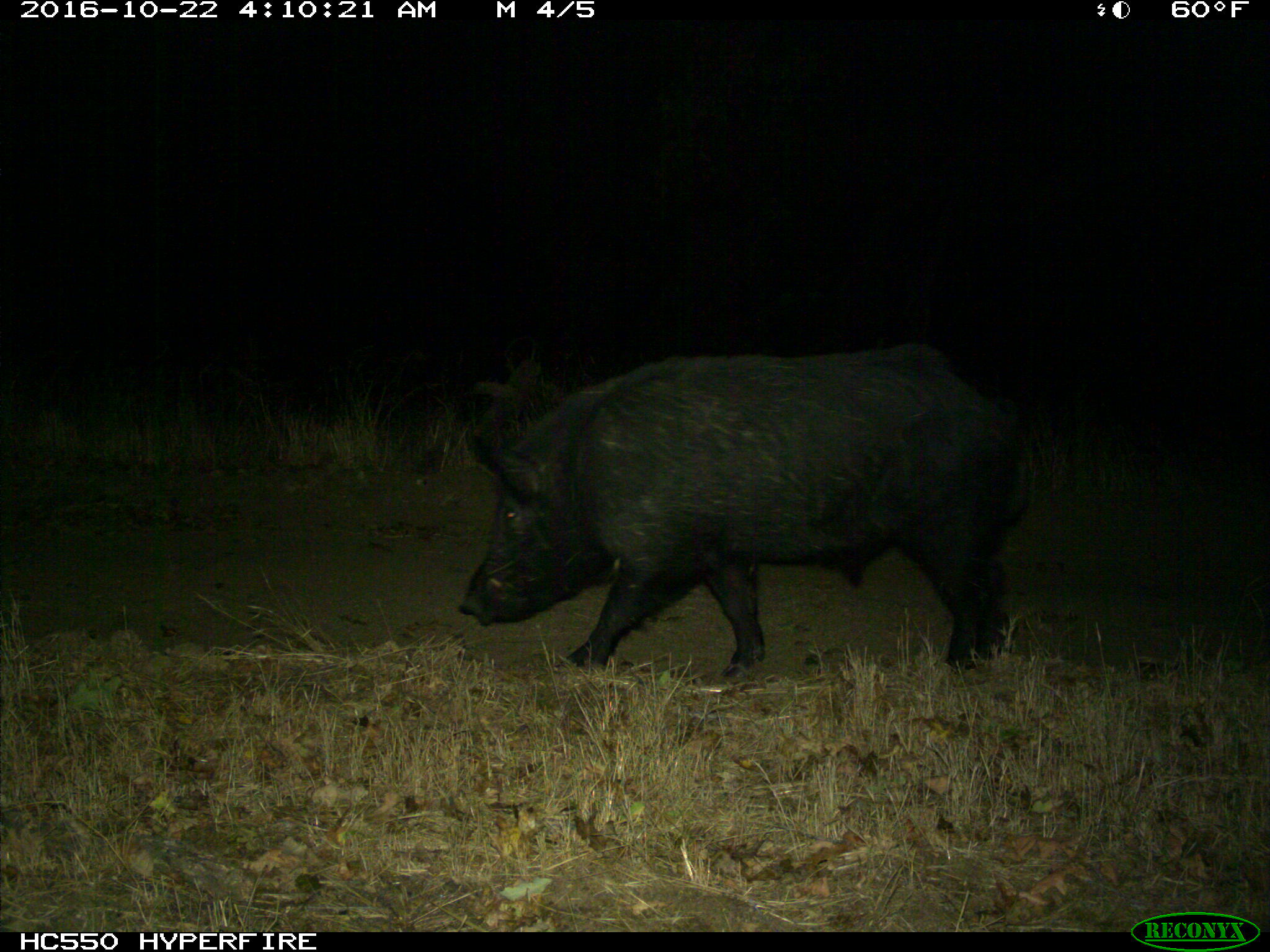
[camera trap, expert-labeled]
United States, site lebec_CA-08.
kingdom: Animalia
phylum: Chordata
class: Mammalia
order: Artiodactyla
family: Suidae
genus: Sus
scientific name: Sus scrofa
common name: wild boar